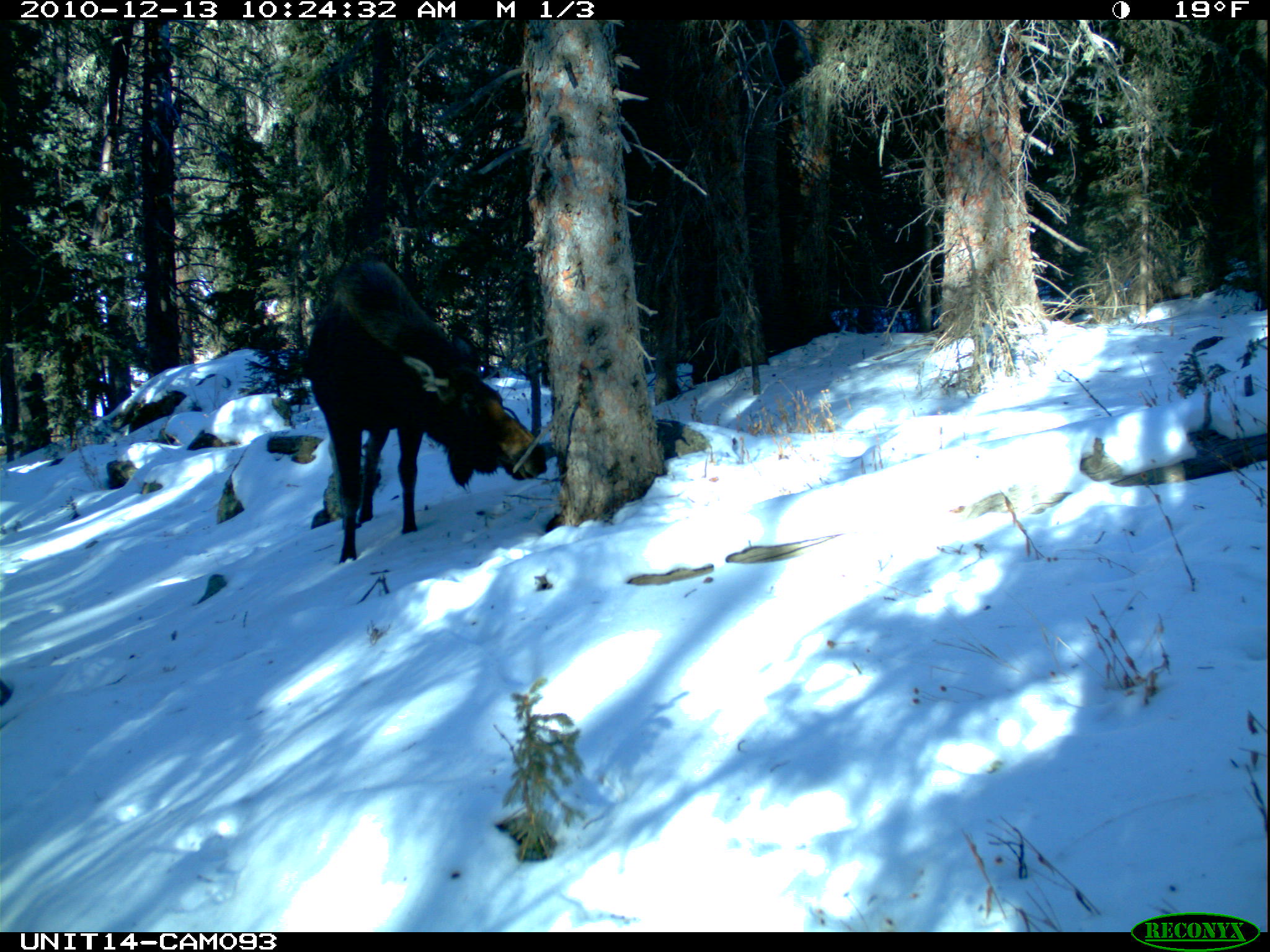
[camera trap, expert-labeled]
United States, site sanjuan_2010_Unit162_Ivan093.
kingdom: Animalia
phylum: Chordata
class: Mammalia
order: Artiodactyla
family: Cervidae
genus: Alces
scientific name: Alces alces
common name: moose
Alces alces (moose).